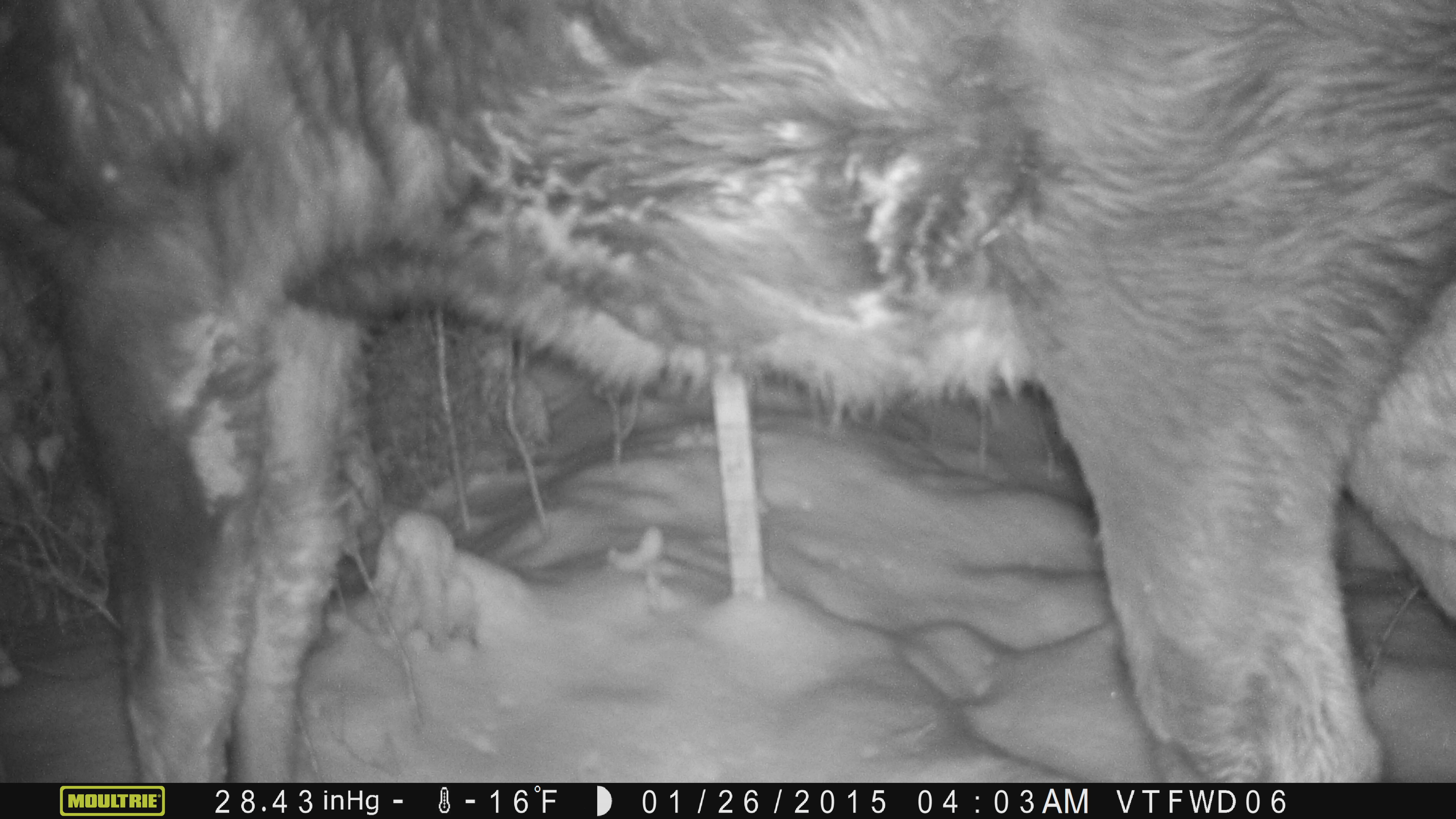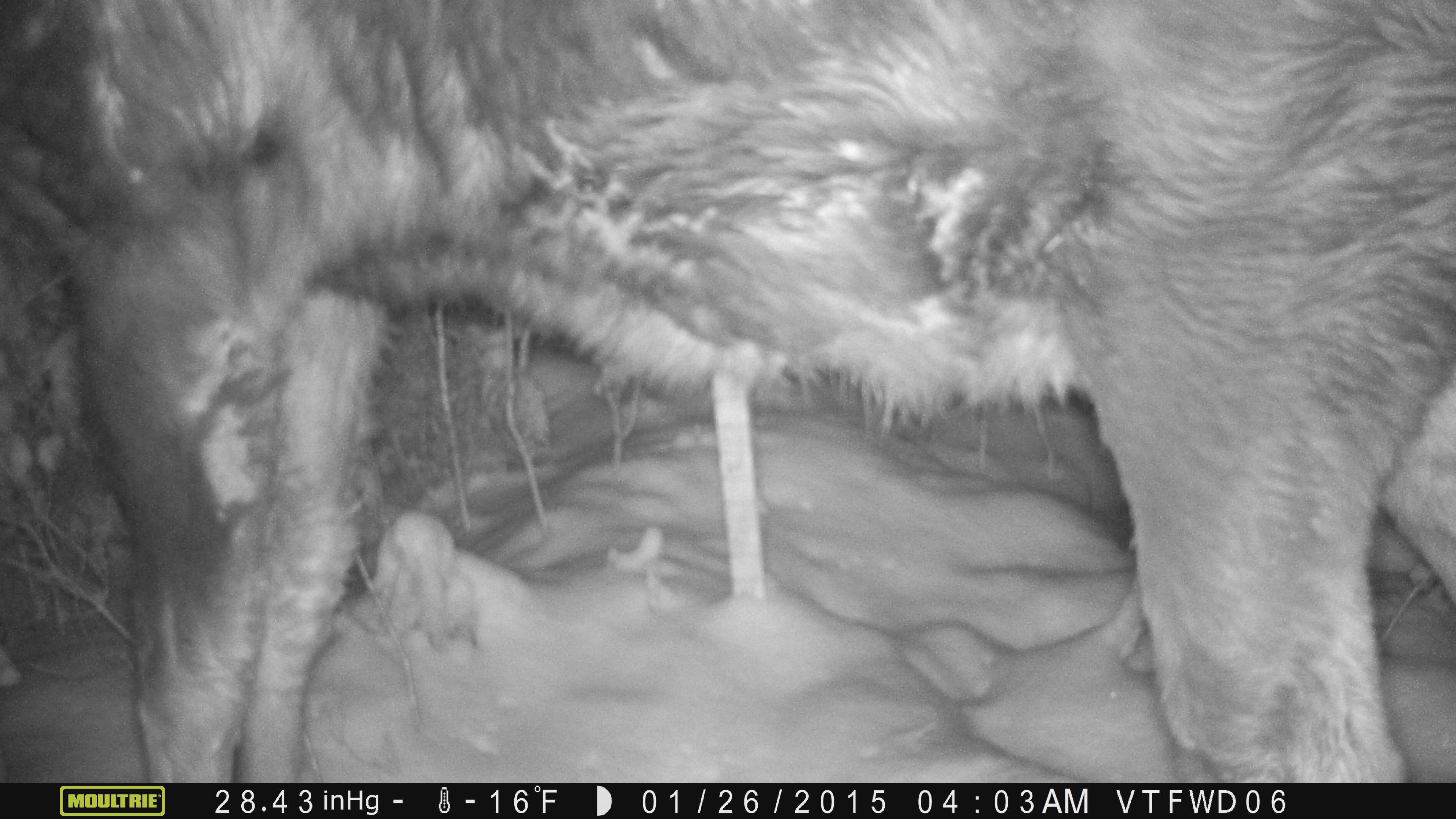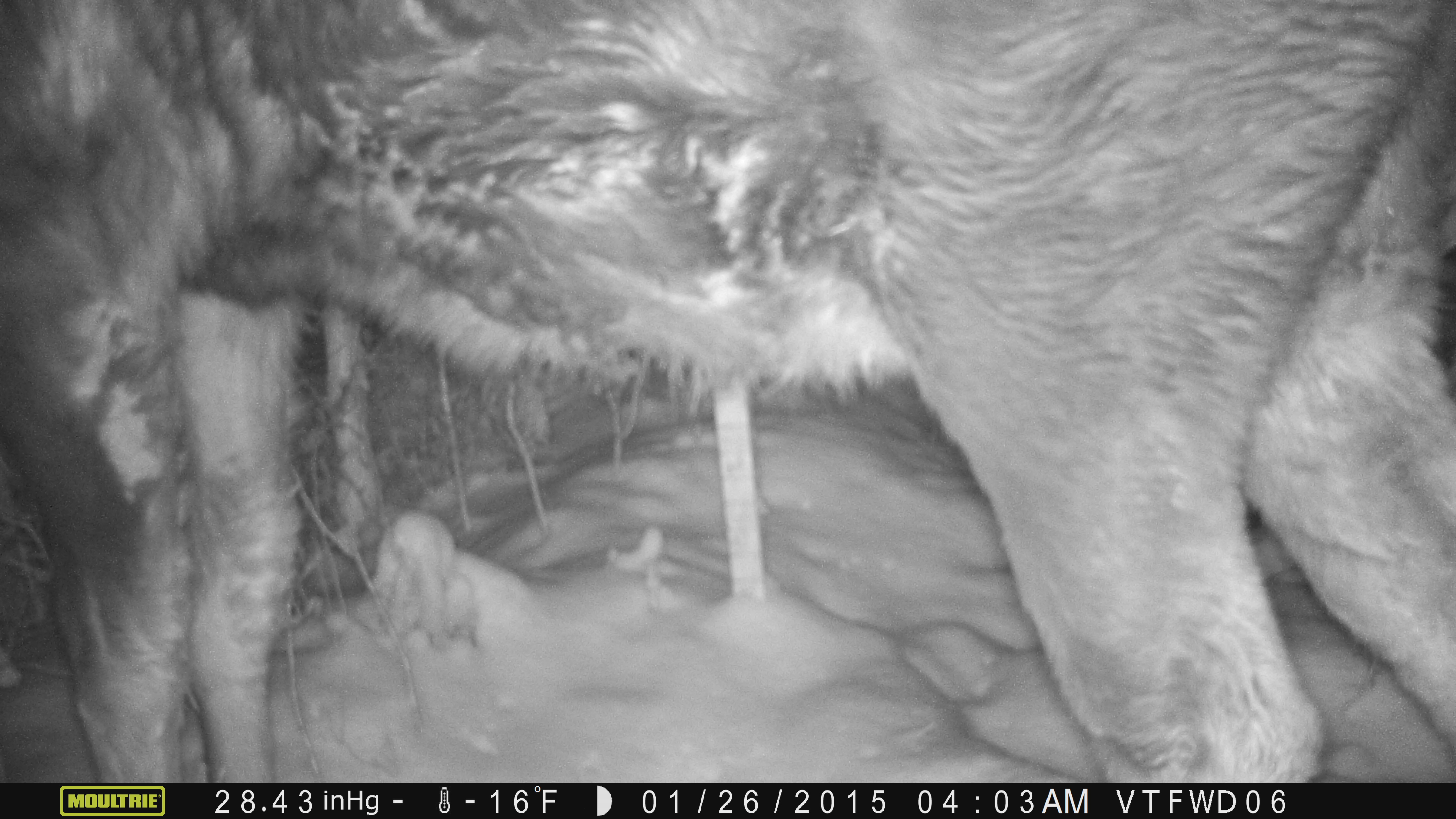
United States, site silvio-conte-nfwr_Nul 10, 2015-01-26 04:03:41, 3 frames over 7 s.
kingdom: Animalia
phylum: Chordata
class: Mammalia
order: Artiodactyla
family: Cervidae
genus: Alces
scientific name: Alces alces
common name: moose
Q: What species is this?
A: Moose (Alces alces).